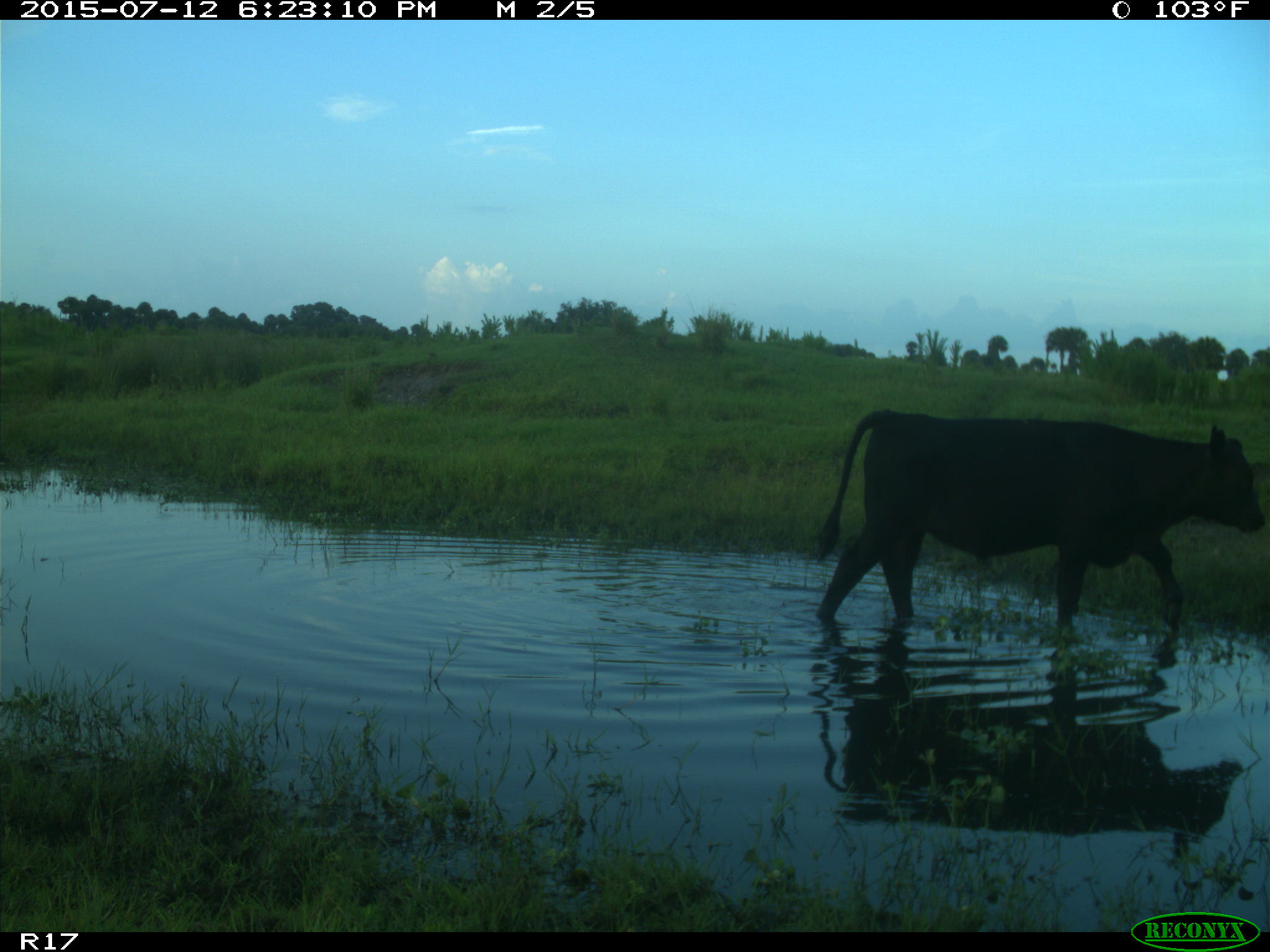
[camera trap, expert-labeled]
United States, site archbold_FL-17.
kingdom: Animalia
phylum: Chordata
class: Mammalia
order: Artiodactyla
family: Bovidae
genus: Bos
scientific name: Bos taurus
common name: domestic cow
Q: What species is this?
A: Bos taurus (domestic cow).